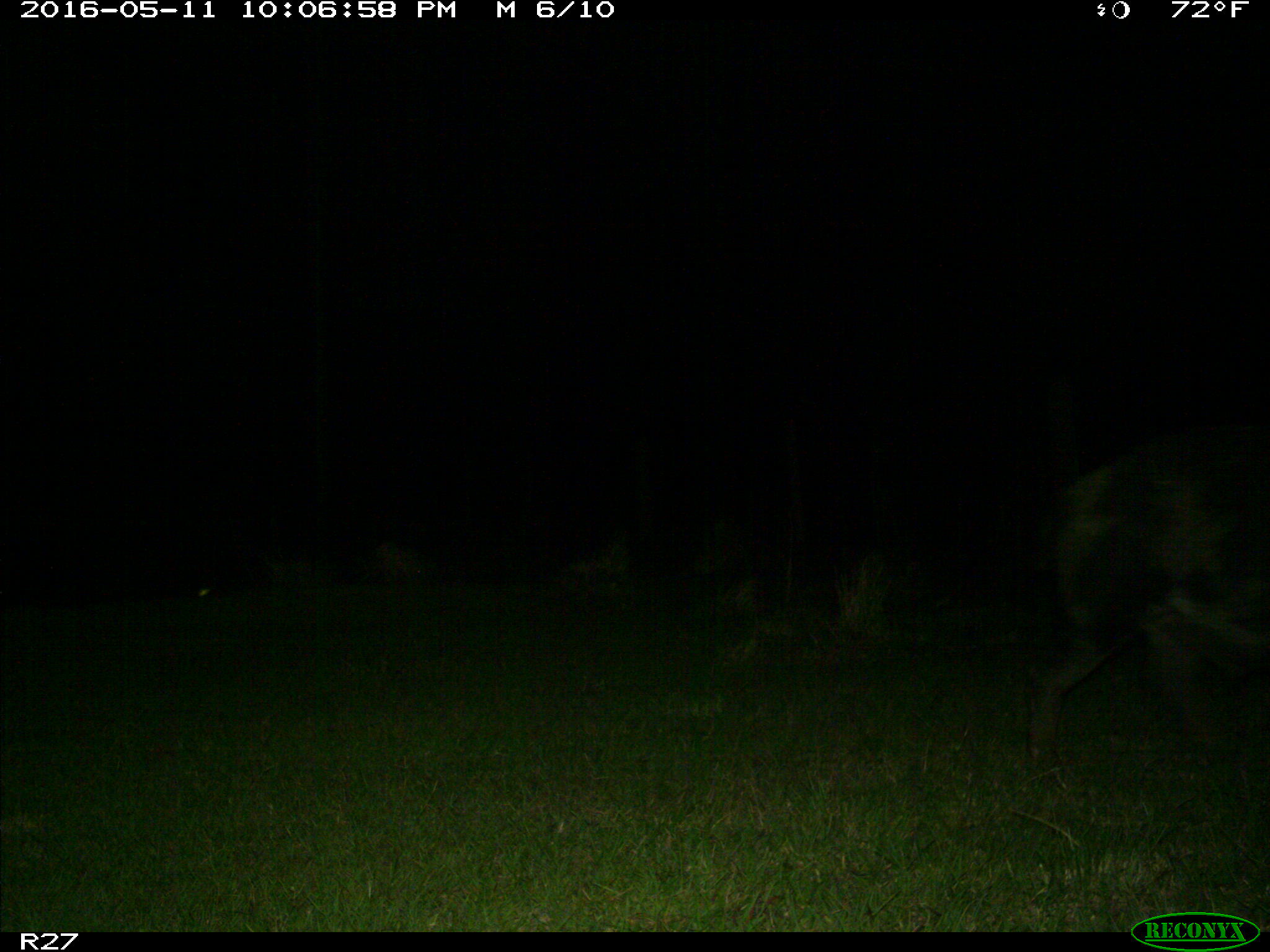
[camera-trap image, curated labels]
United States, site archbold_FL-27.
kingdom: Animalia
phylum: Chordata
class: Mammalia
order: Artiodactyla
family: Suidae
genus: Sus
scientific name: Sus scrofa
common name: wild boar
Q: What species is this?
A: Sus scrofa (wild boar).